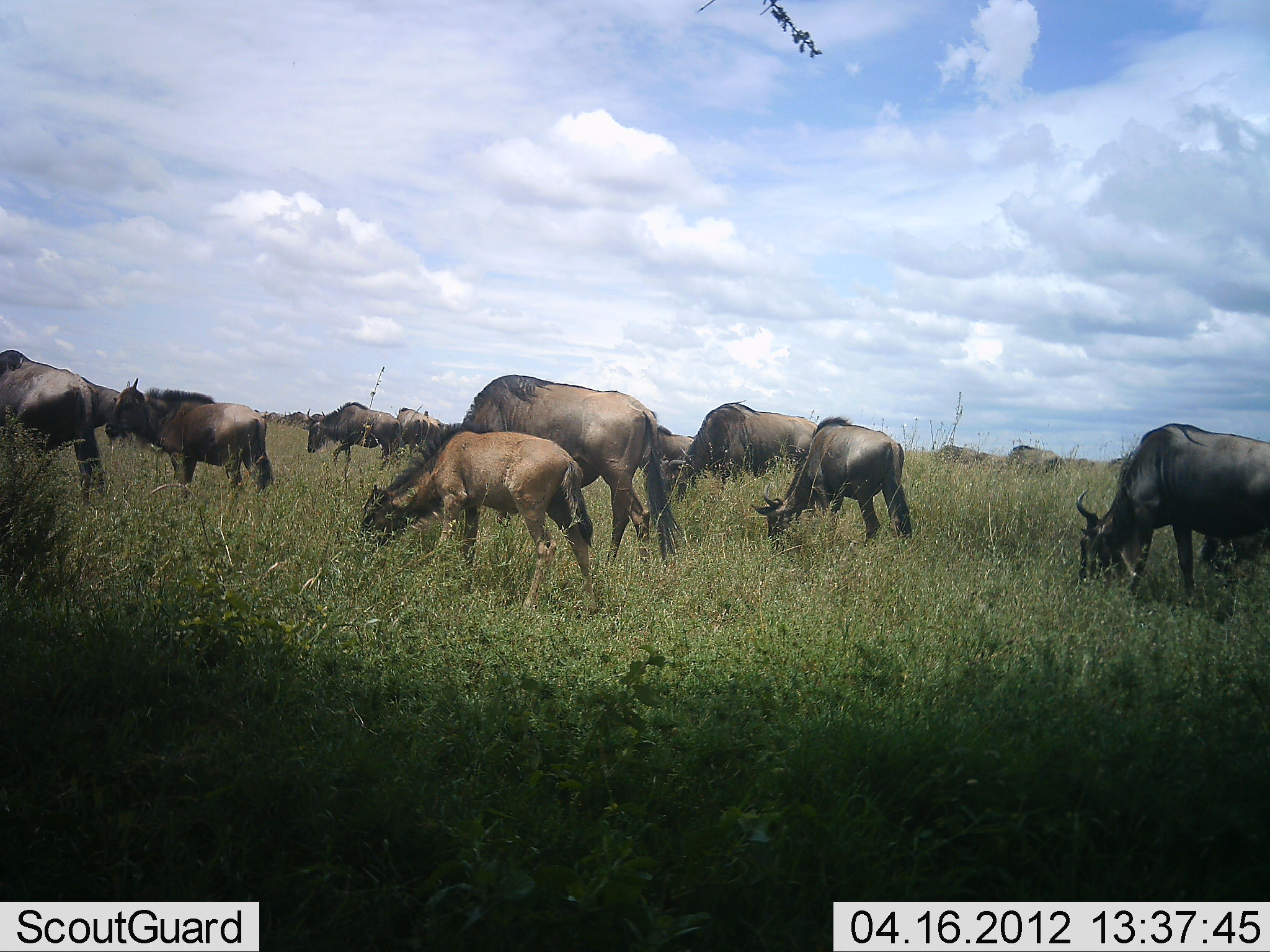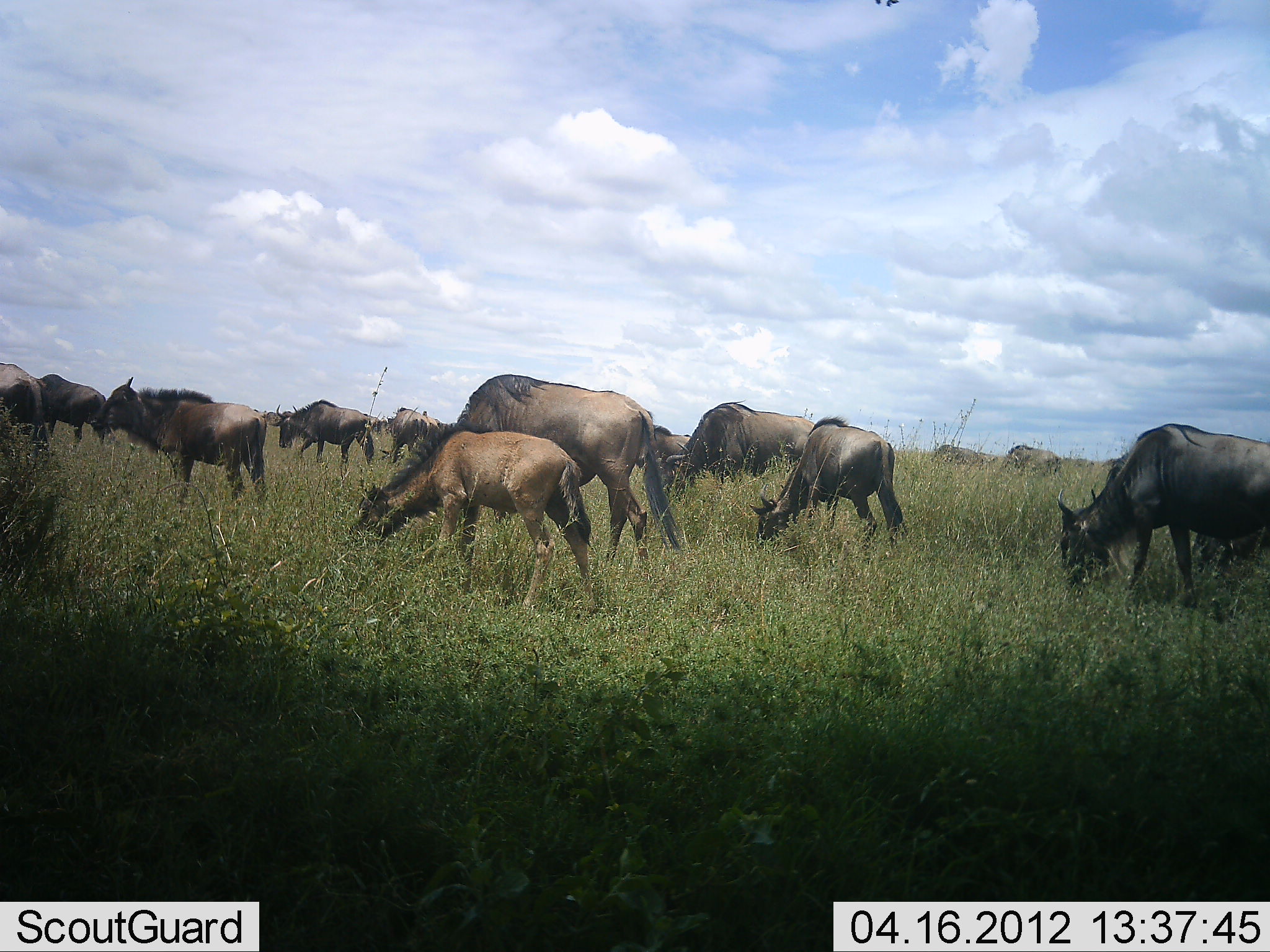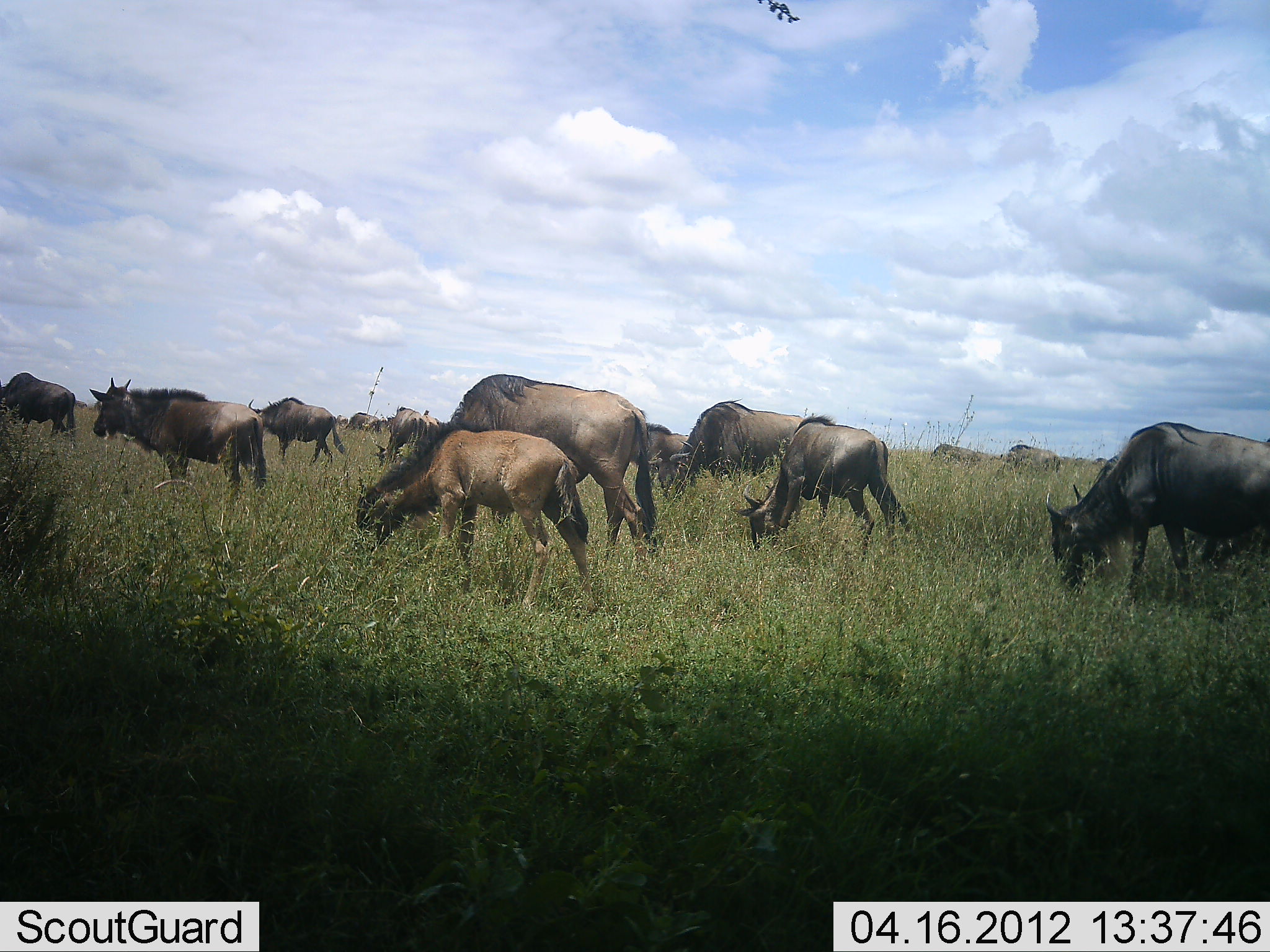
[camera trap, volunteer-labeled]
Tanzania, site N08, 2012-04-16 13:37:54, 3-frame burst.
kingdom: Animalia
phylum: Chordata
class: Mammalia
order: Artiodactyla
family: Bovidae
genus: Connochaetes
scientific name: Connochaetes taurinus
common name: blue wildebeest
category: wildebeest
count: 11-50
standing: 38%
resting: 8%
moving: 54%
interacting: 8%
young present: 69%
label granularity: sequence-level